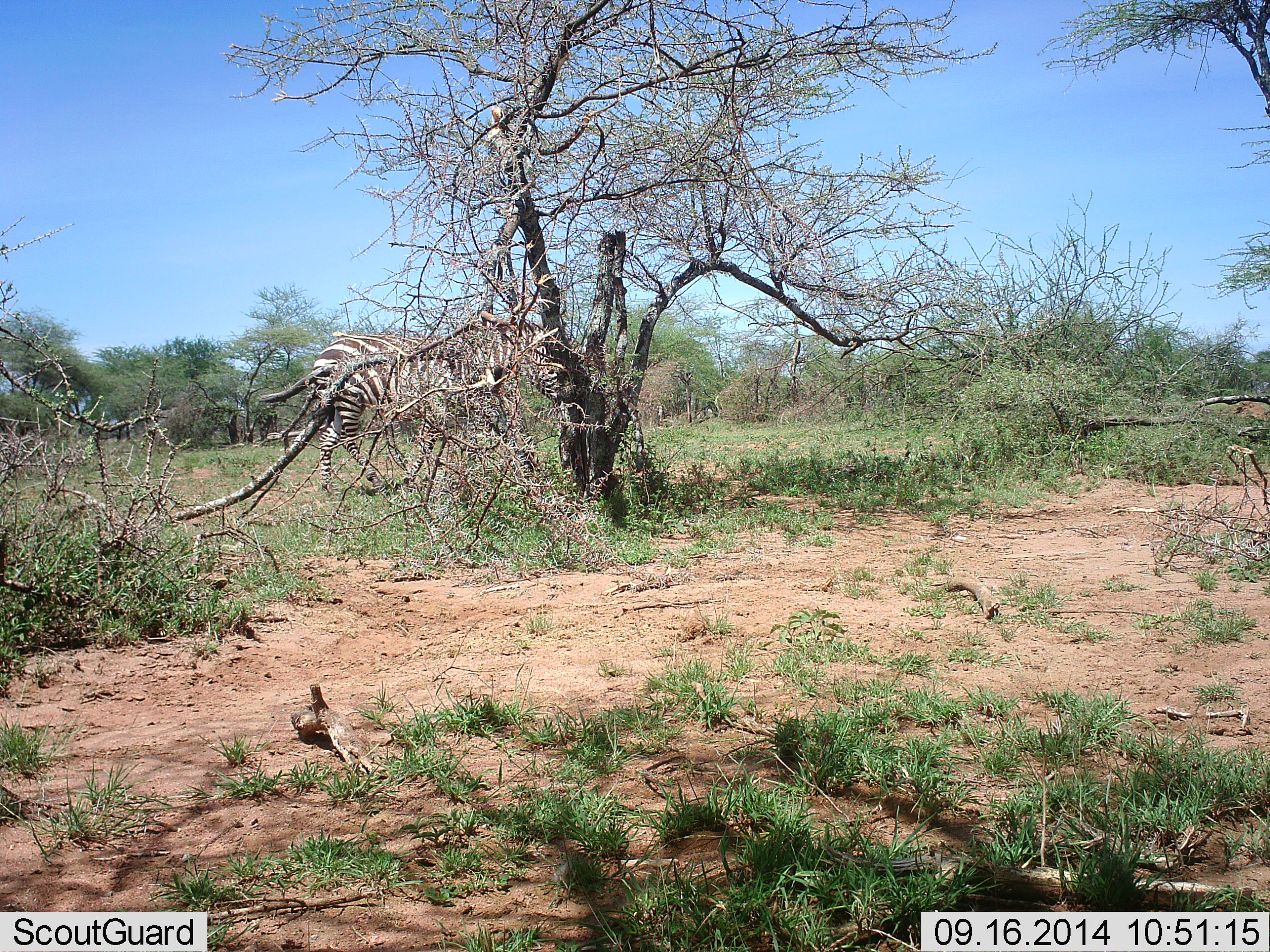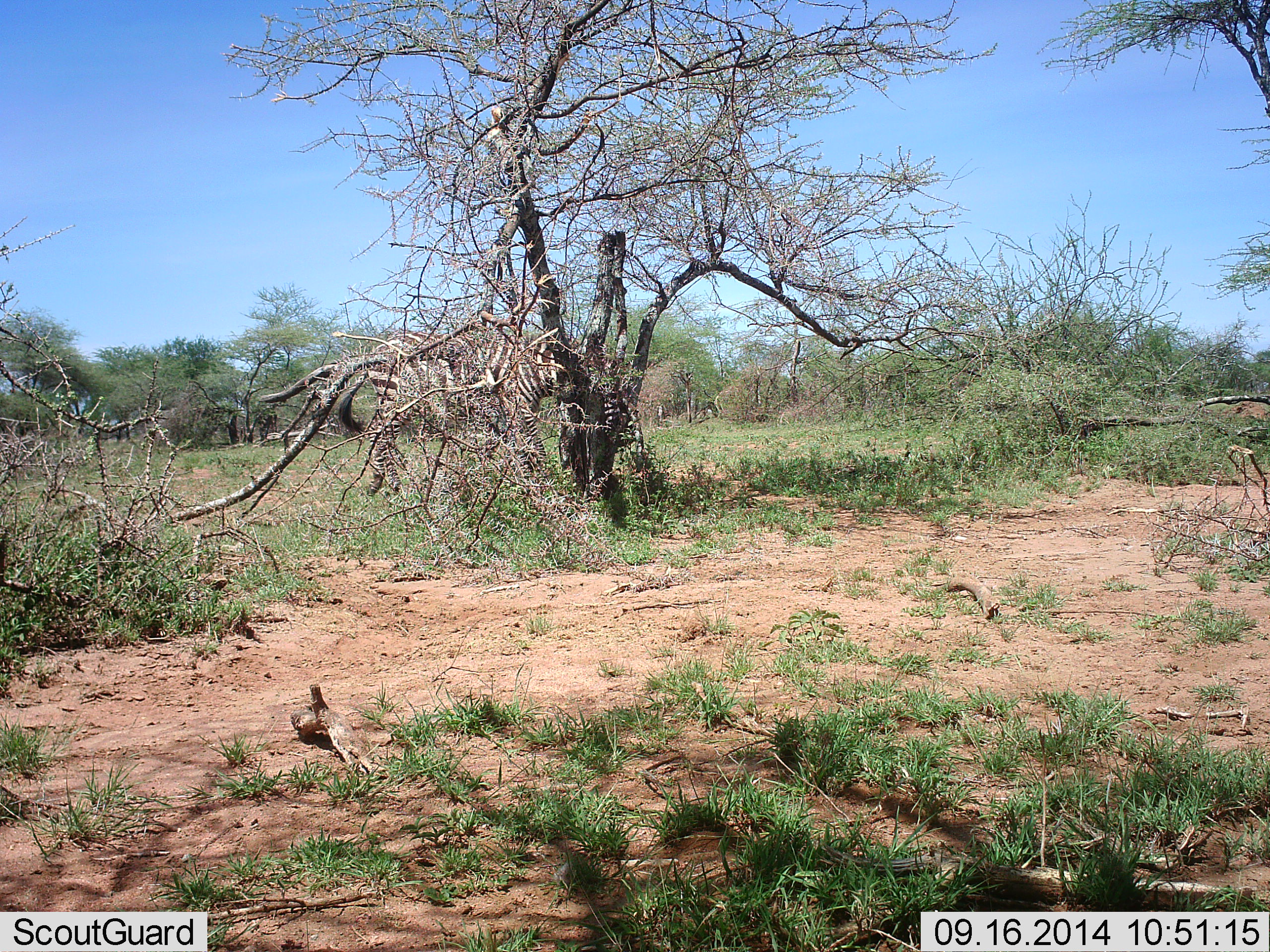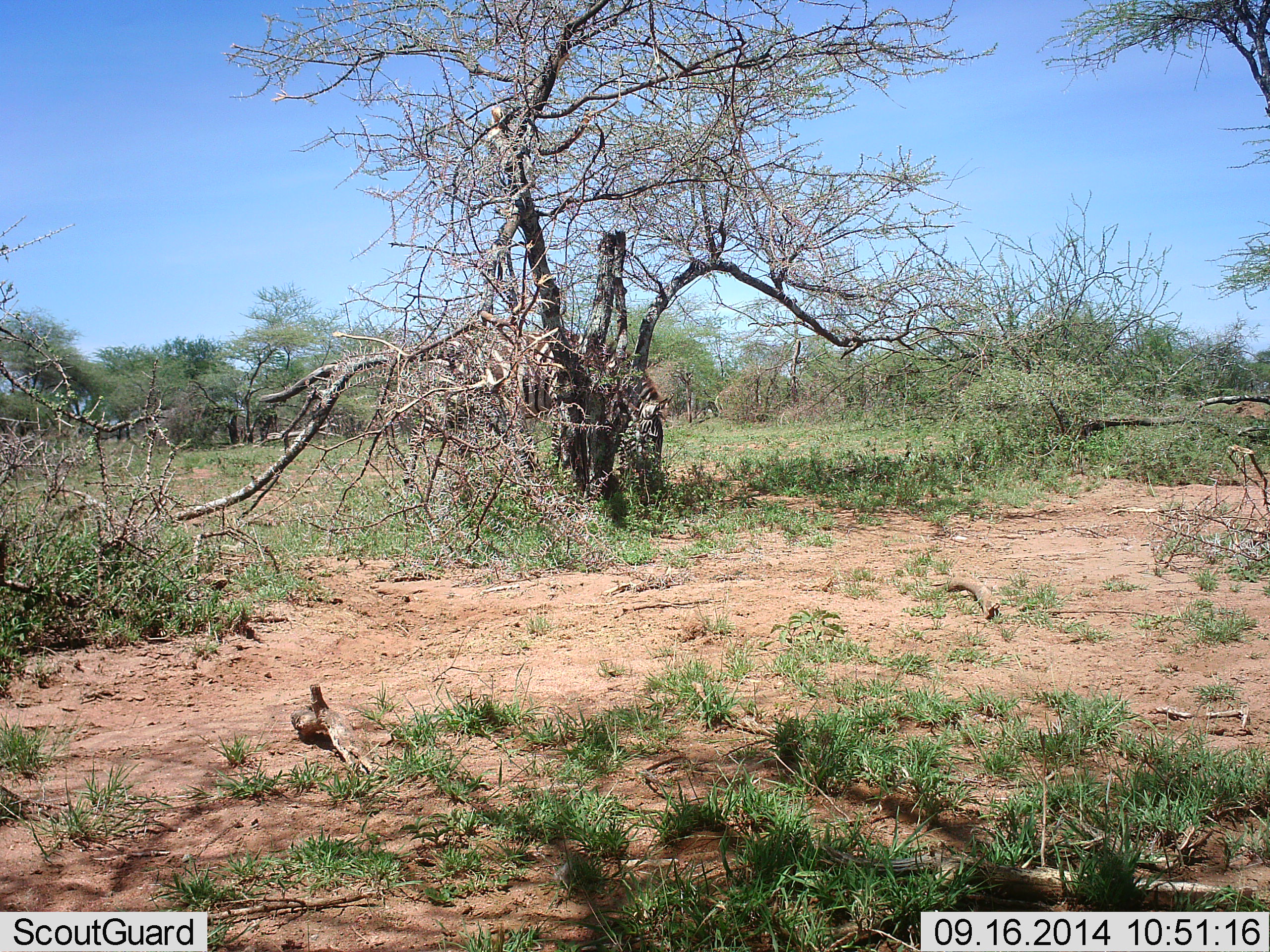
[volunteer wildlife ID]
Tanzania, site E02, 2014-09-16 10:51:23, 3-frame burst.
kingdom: Animalia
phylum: Chordata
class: Mammalia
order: Perissodactyla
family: Equidae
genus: Equus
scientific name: Equus quagga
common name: plains zebra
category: zebra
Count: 1.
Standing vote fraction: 0%.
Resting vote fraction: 0%.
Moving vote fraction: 90%.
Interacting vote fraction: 0%.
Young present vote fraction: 0%.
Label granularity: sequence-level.